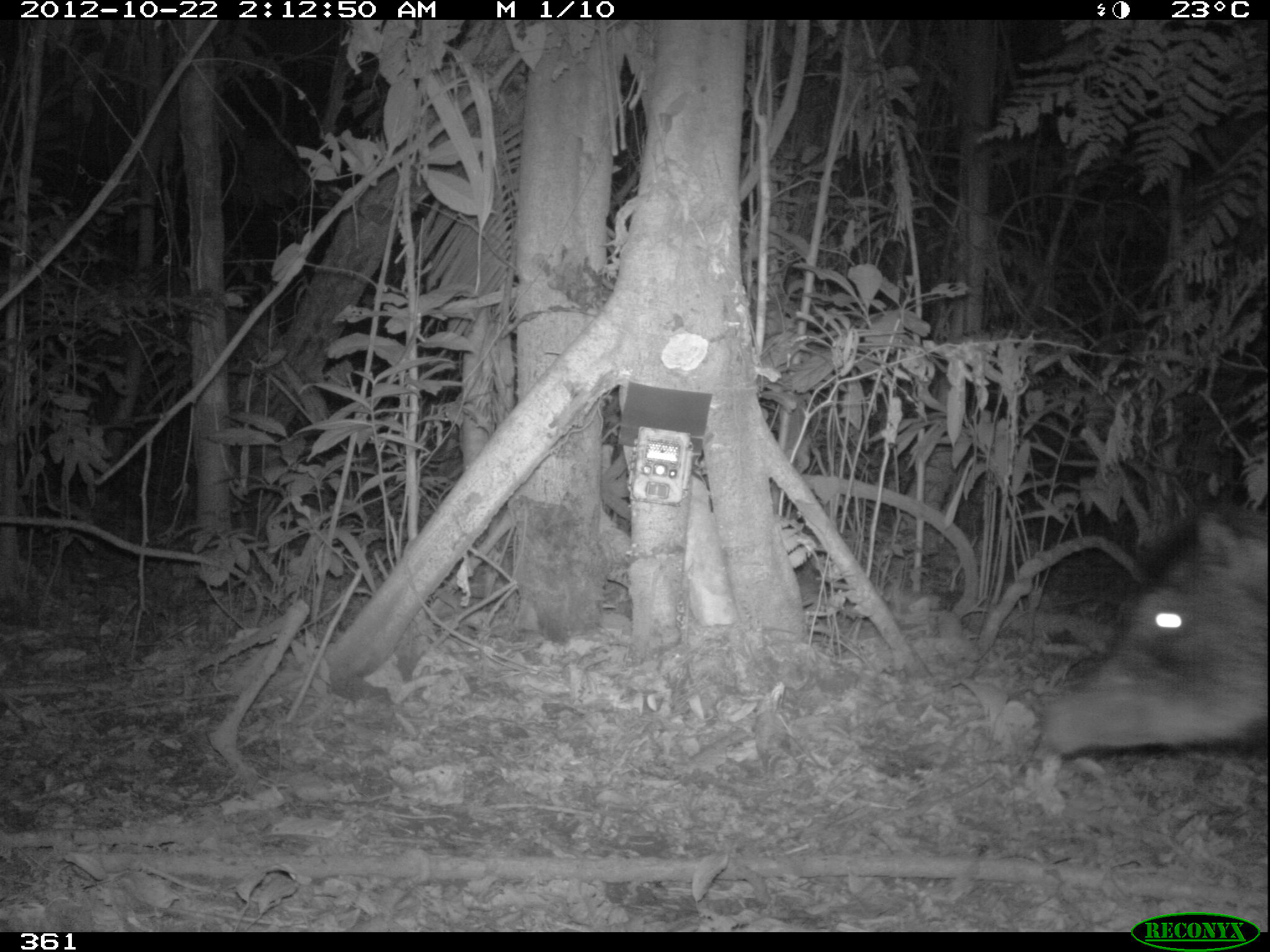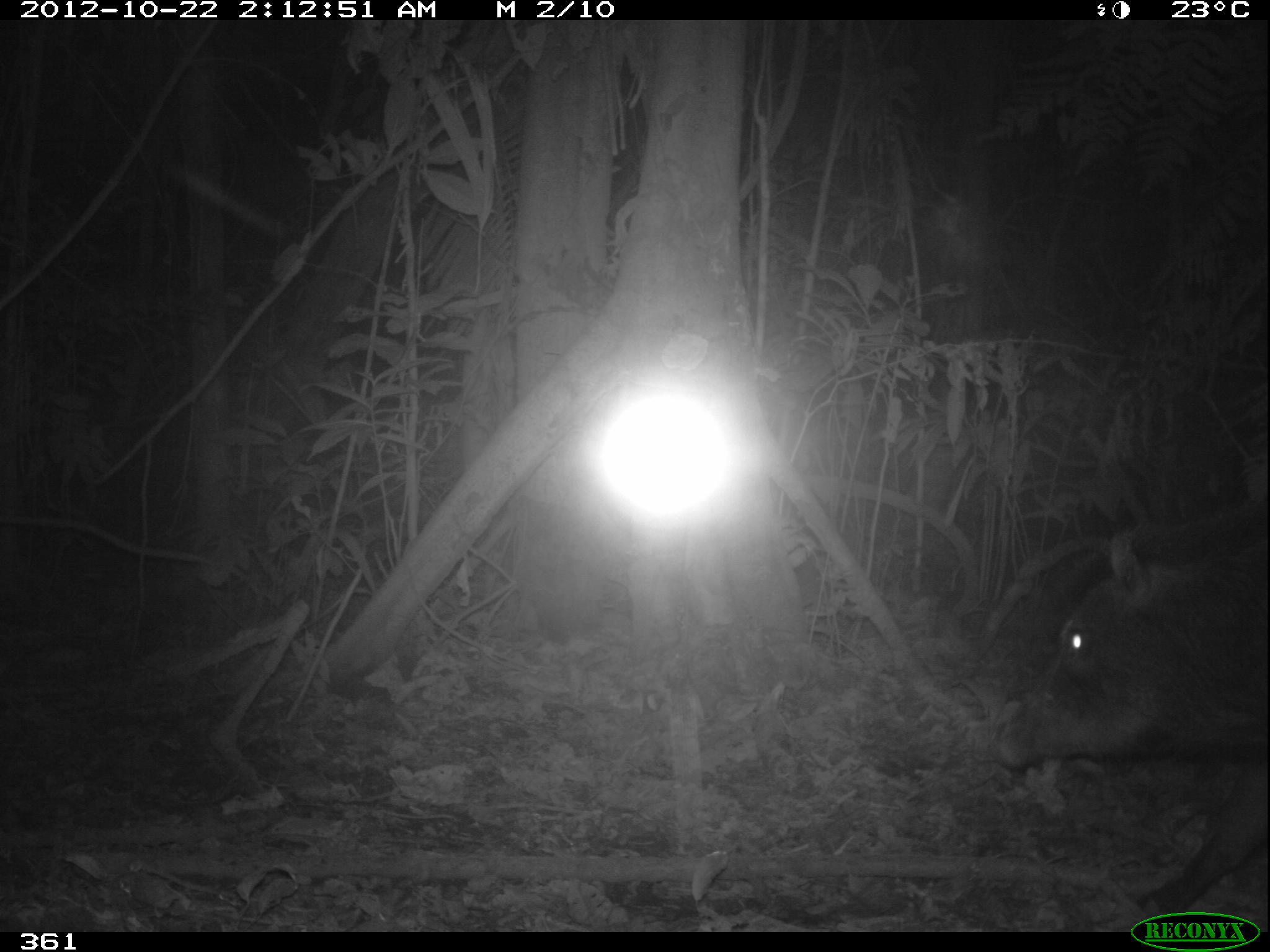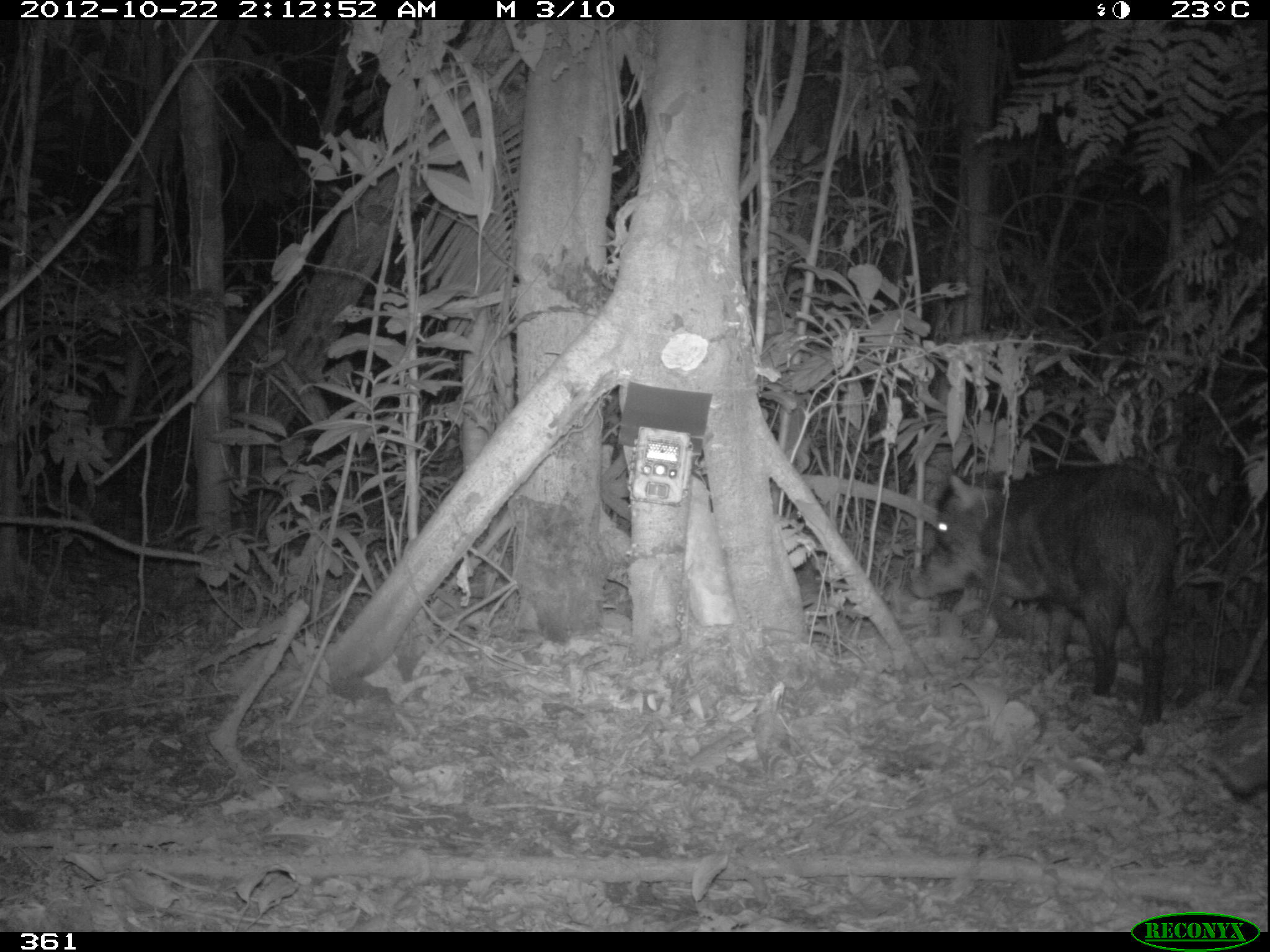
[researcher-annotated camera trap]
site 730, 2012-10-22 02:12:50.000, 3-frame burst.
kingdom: Animalia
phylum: Chordata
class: Mammalia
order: Artiodactyla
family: Tayassuidae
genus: Tayassu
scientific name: Tayassu pecari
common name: white-lipped peccary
Tayassu pecari (white-lipped peccary).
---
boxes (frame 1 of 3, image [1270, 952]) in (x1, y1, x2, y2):
tayassu pecari: (1037, 493, 1267, 760)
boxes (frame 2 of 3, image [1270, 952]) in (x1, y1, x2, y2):
tayassu pecari: (991, 487, 1270, 920)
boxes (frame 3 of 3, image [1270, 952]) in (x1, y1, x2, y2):
tayassu pecari: (910, 459, 1185, 730); (1202, 678, 1270, 797)